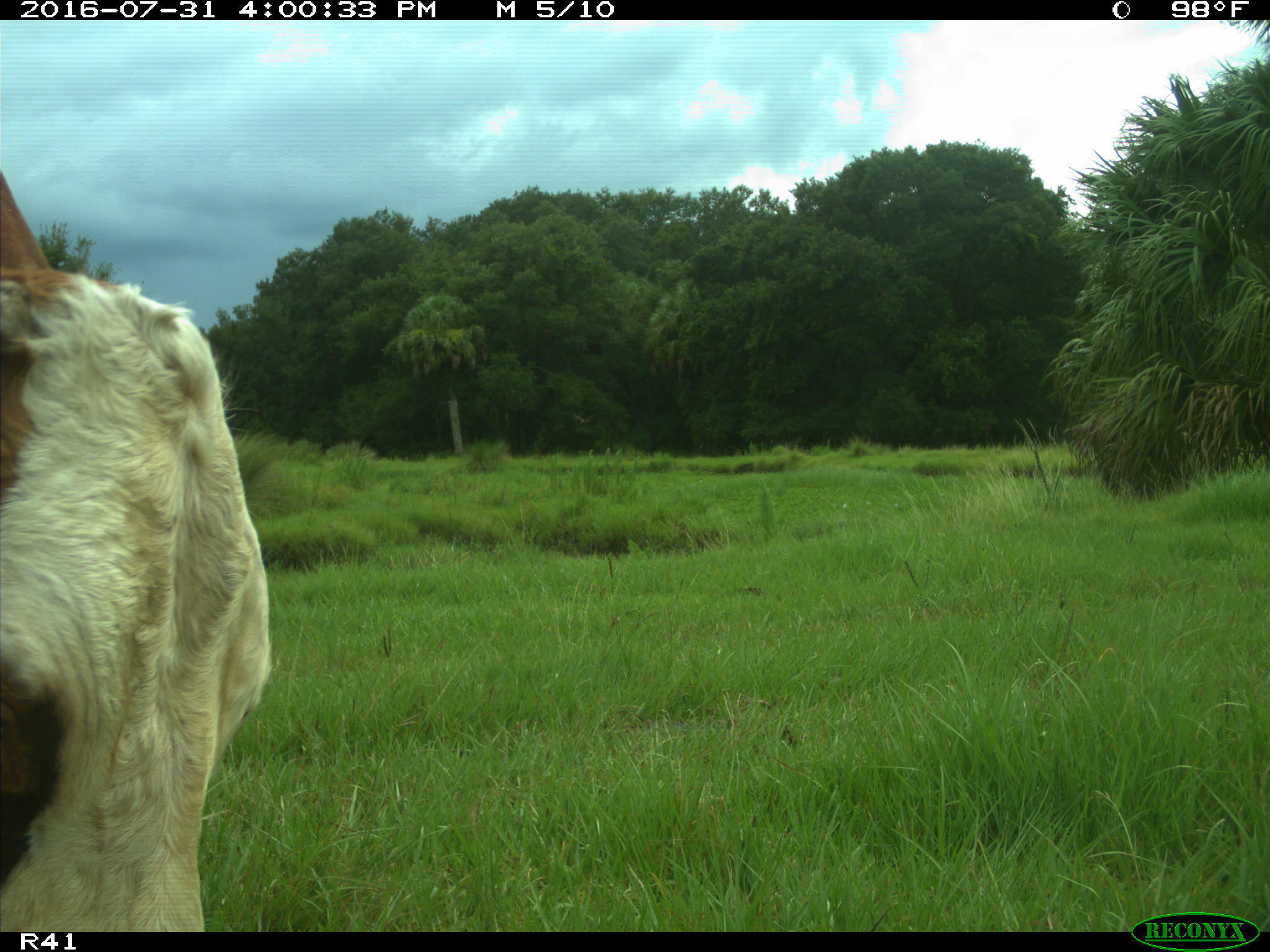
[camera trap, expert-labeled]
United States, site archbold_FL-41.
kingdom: Animalia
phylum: Chordata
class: Mammalia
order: Artiodactyla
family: Bovidae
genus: Bos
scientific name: Bos taurus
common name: domestic cow